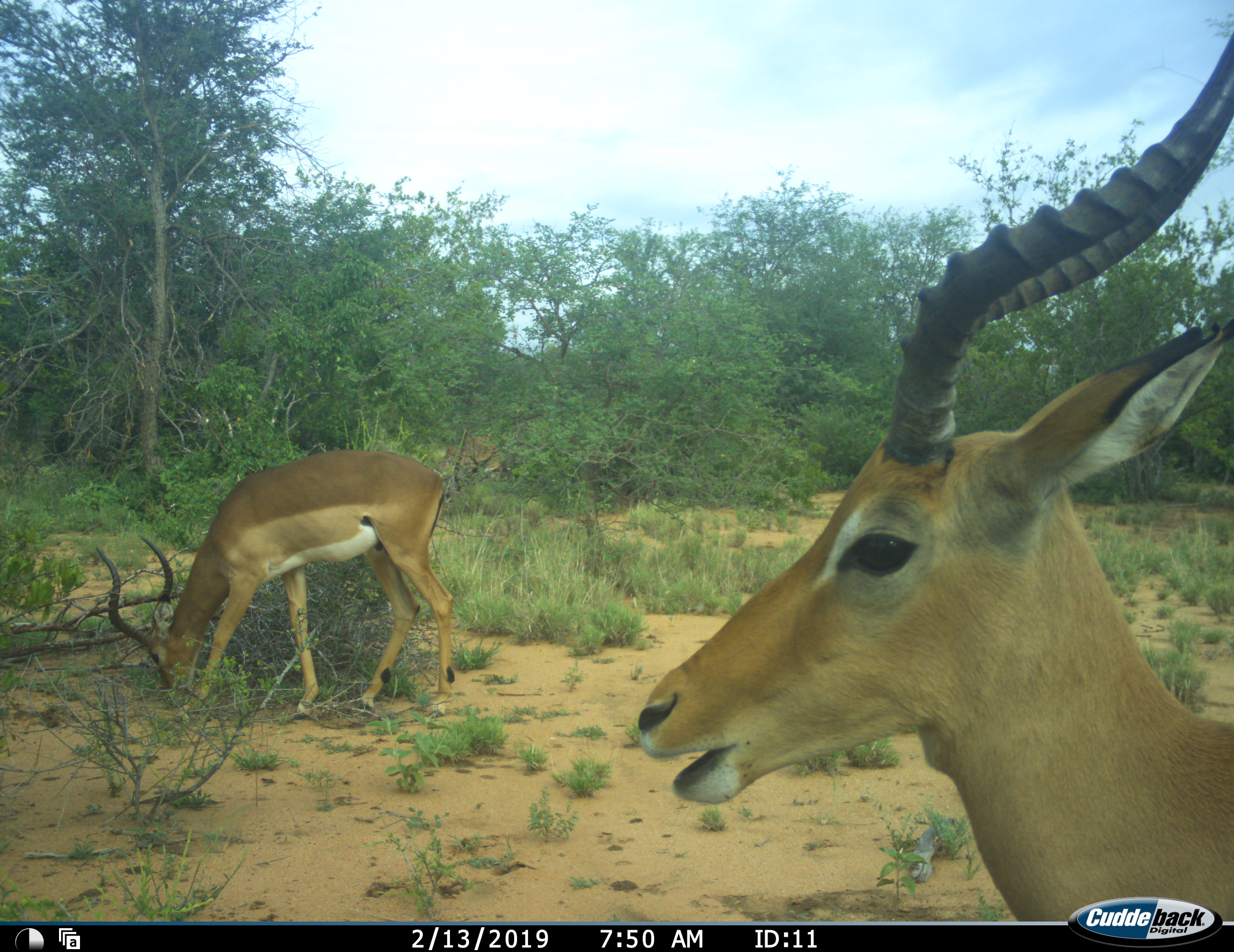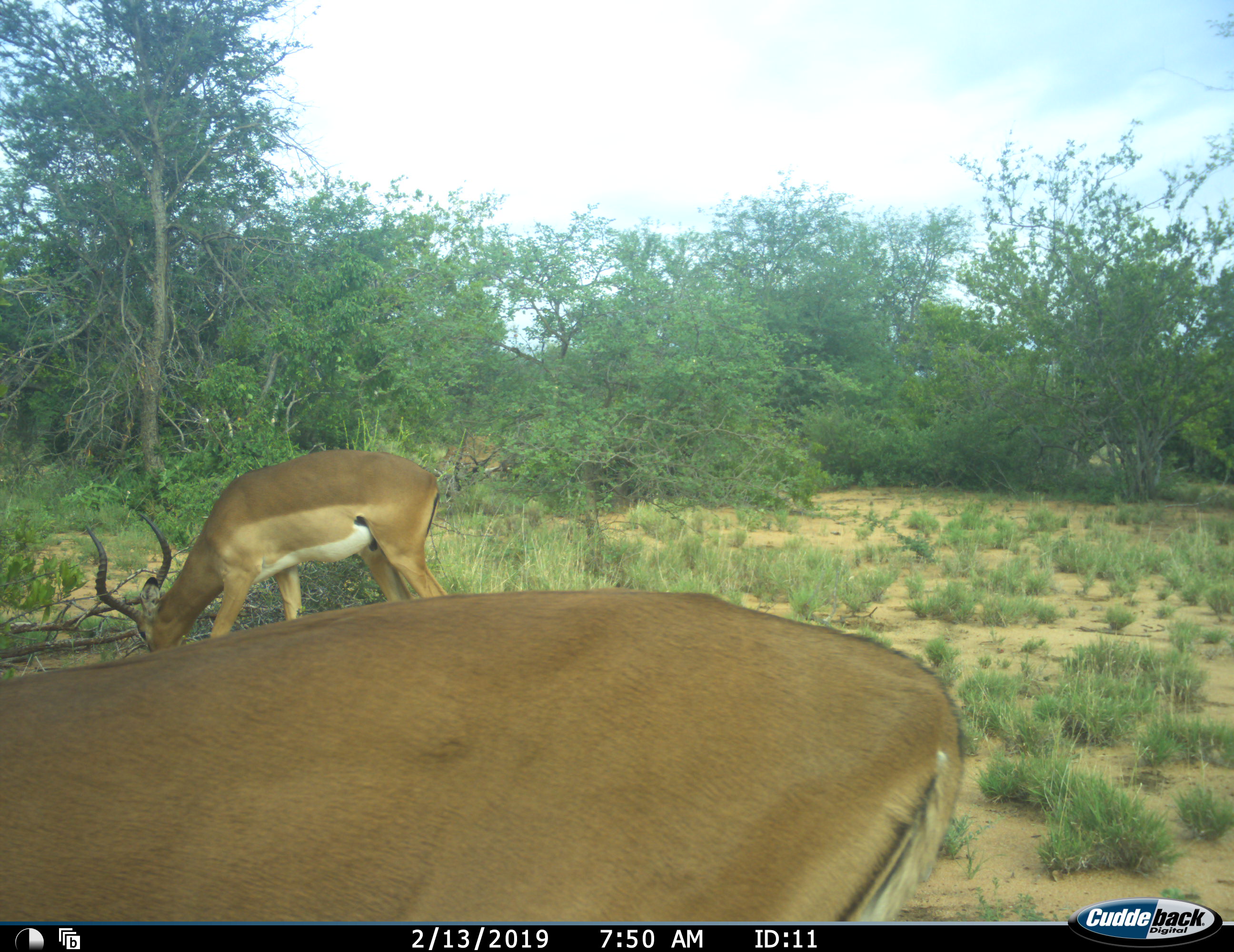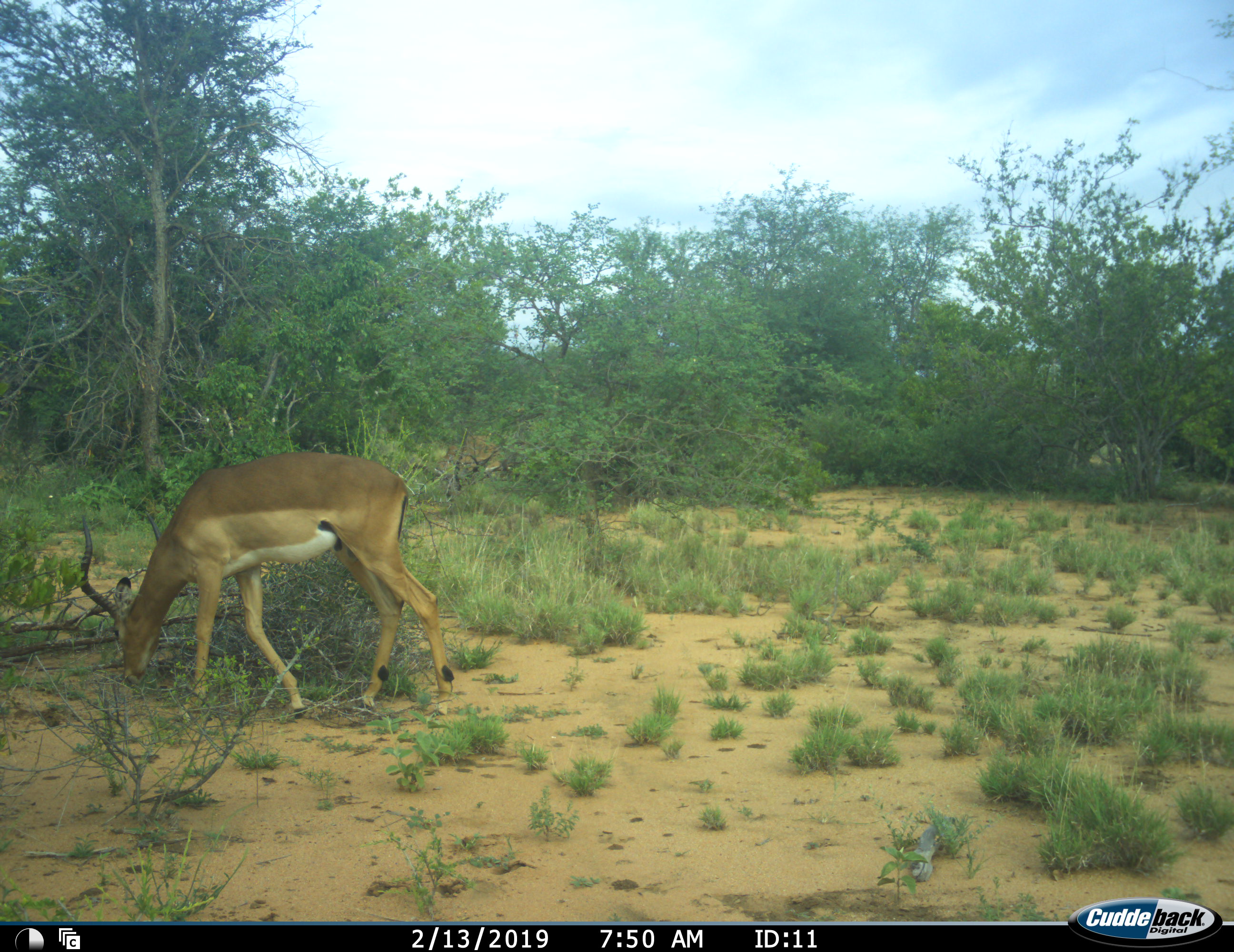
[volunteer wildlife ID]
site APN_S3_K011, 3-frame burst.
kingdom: Animalia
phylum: Chordata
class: Mammalia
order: Artiodactyla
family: Bovidae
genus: Aepyceros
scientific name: Aepyceros melampus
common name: impala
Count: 2.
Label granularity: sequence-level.